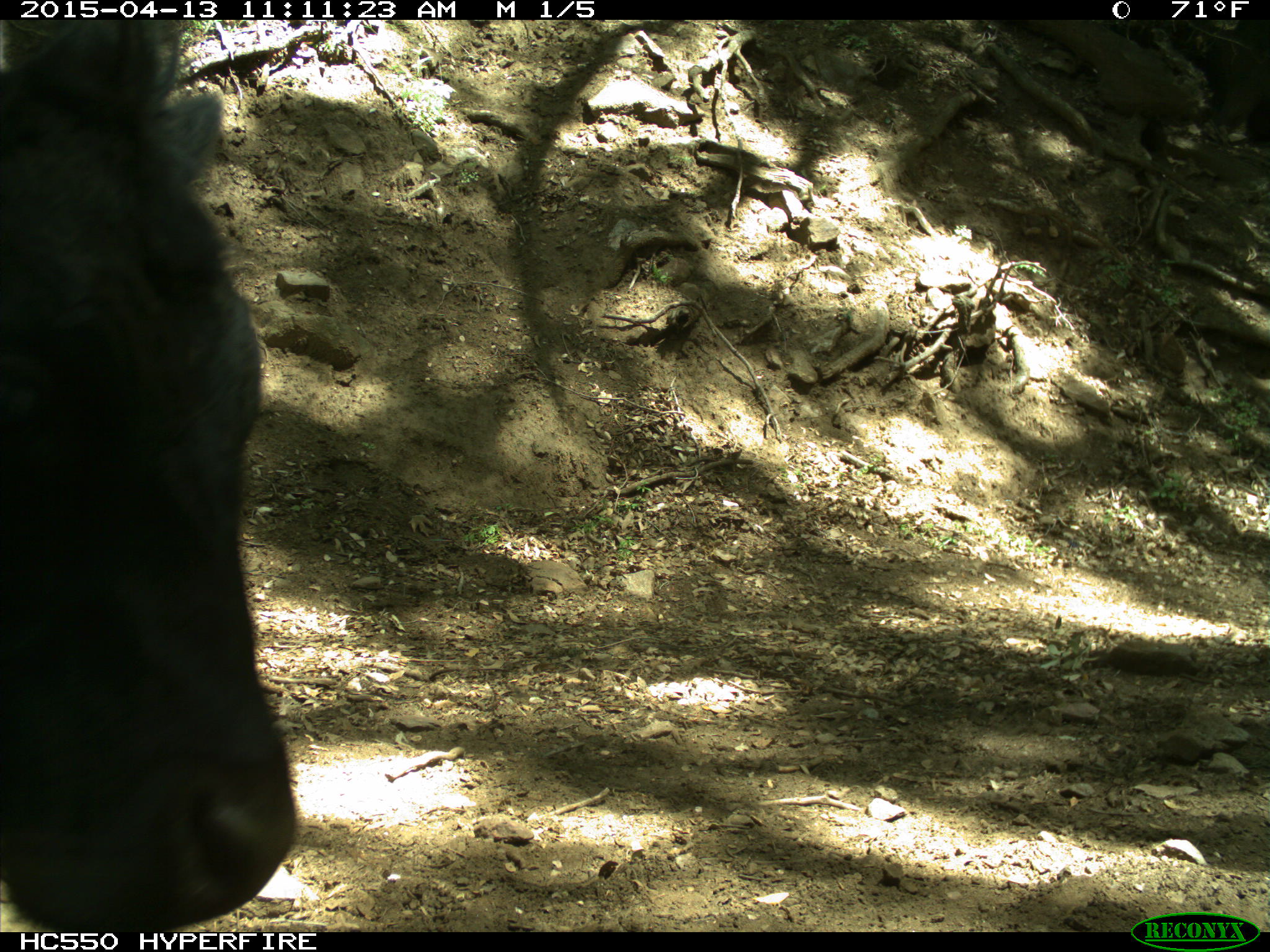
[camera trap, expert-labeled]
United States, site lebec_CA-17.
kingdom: Animalia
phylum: Chordata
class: Mammalia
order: Artiodactyla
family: Bovidae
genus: Bos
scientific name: Bos taurus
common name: domestic cow